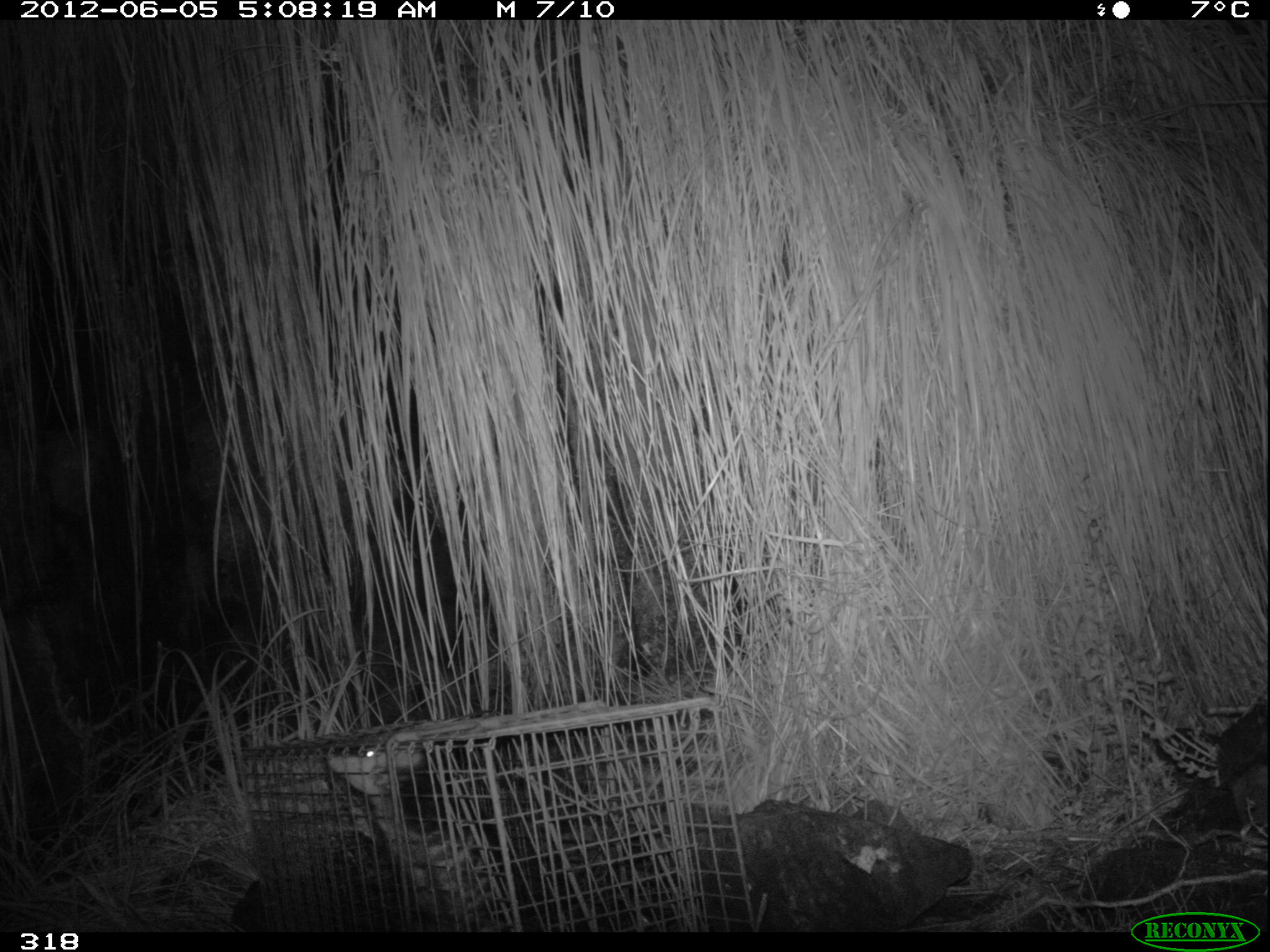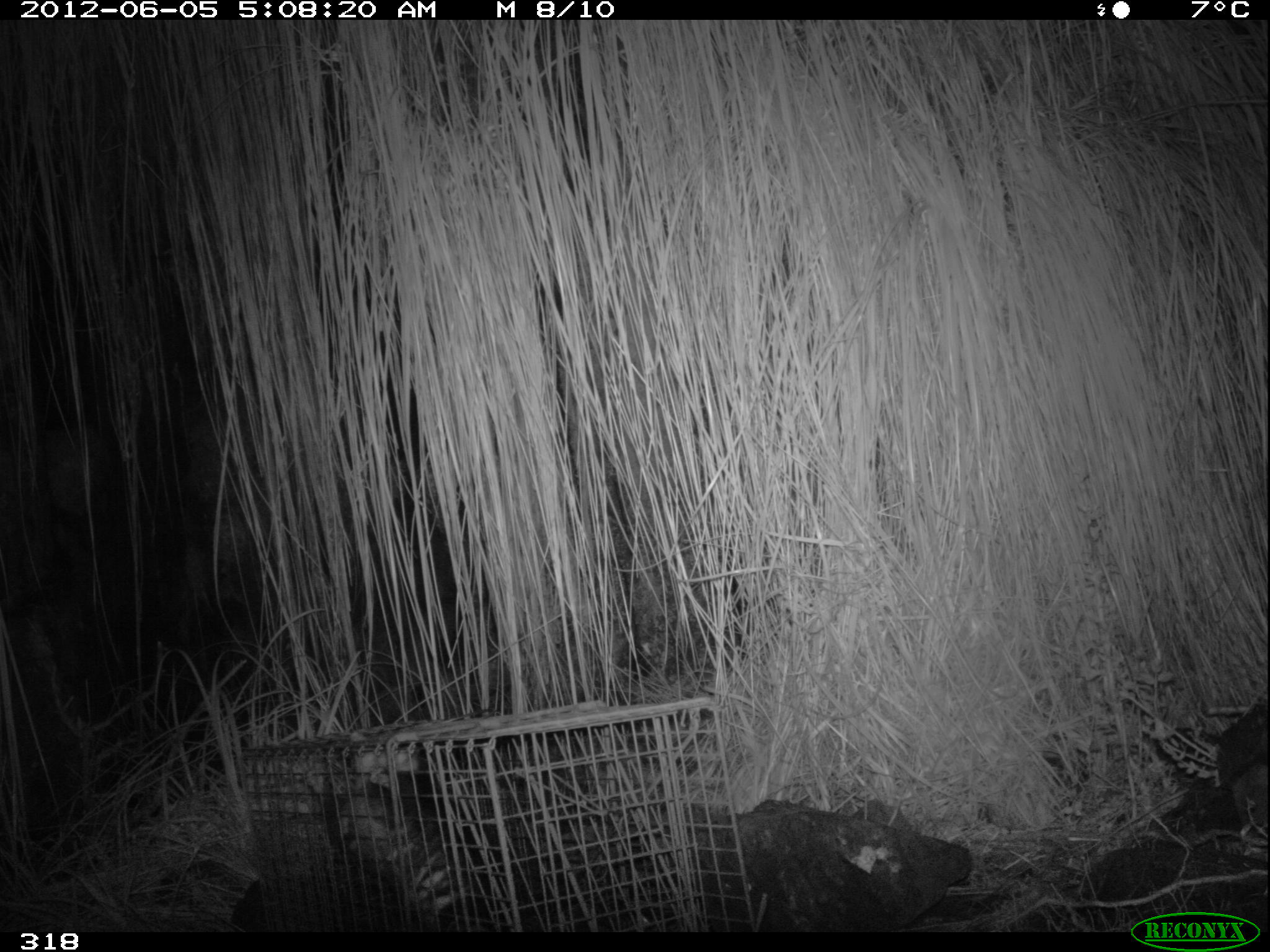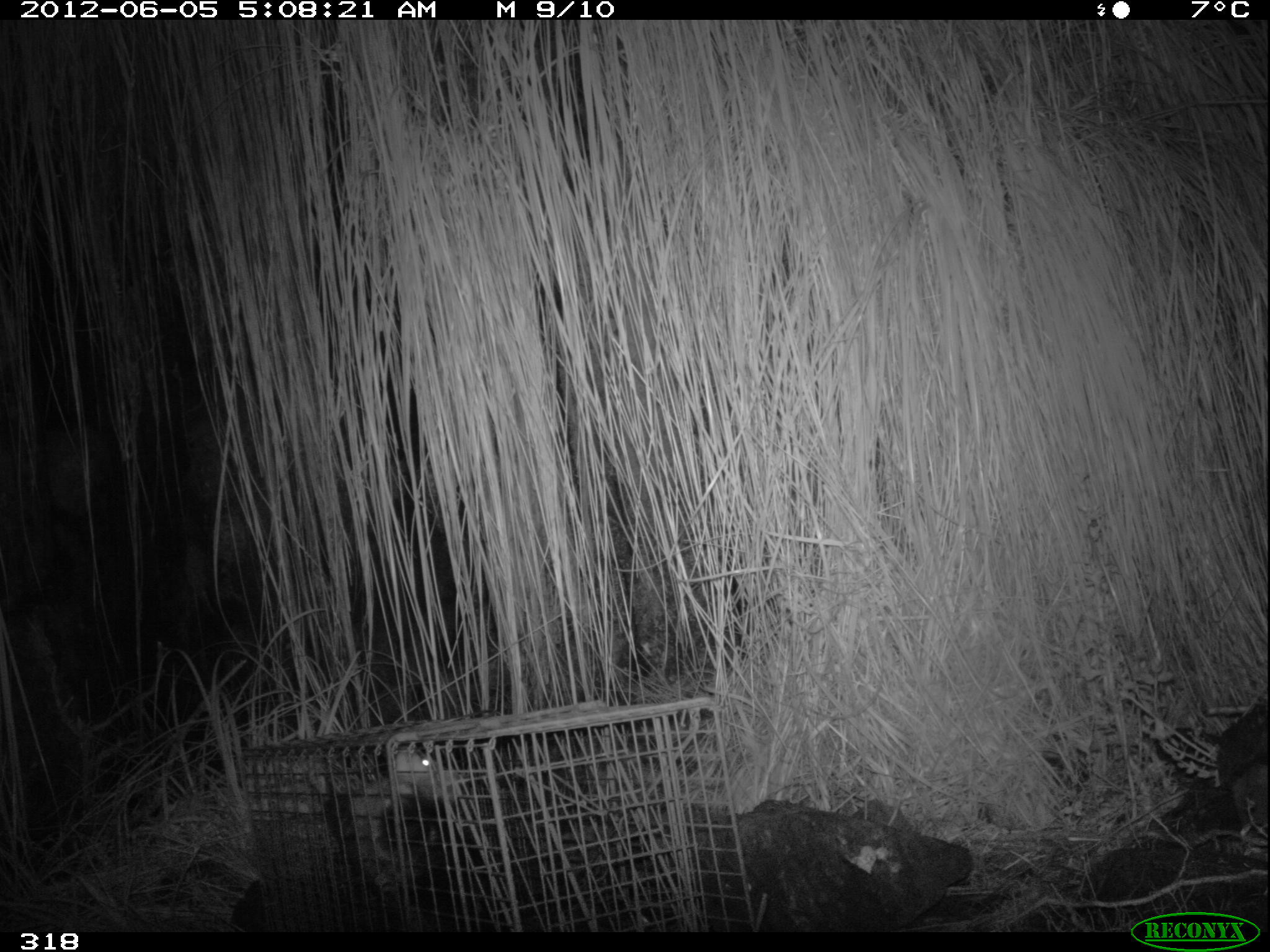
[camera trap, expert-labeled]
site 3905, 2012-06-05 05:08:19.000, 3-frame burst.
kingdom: Animalia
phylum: Chordata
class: Mammalia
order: Didelphimorphia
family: Didelphidae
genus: Didelphis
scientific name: Didelphis pernigra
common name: andean white-eared opossum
Didelphis pernigra (andean white-eared opossum).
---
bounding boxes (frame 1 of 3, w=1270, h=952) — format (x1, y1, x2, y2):
didelphis pernigra: (325, 739, 521, 926)